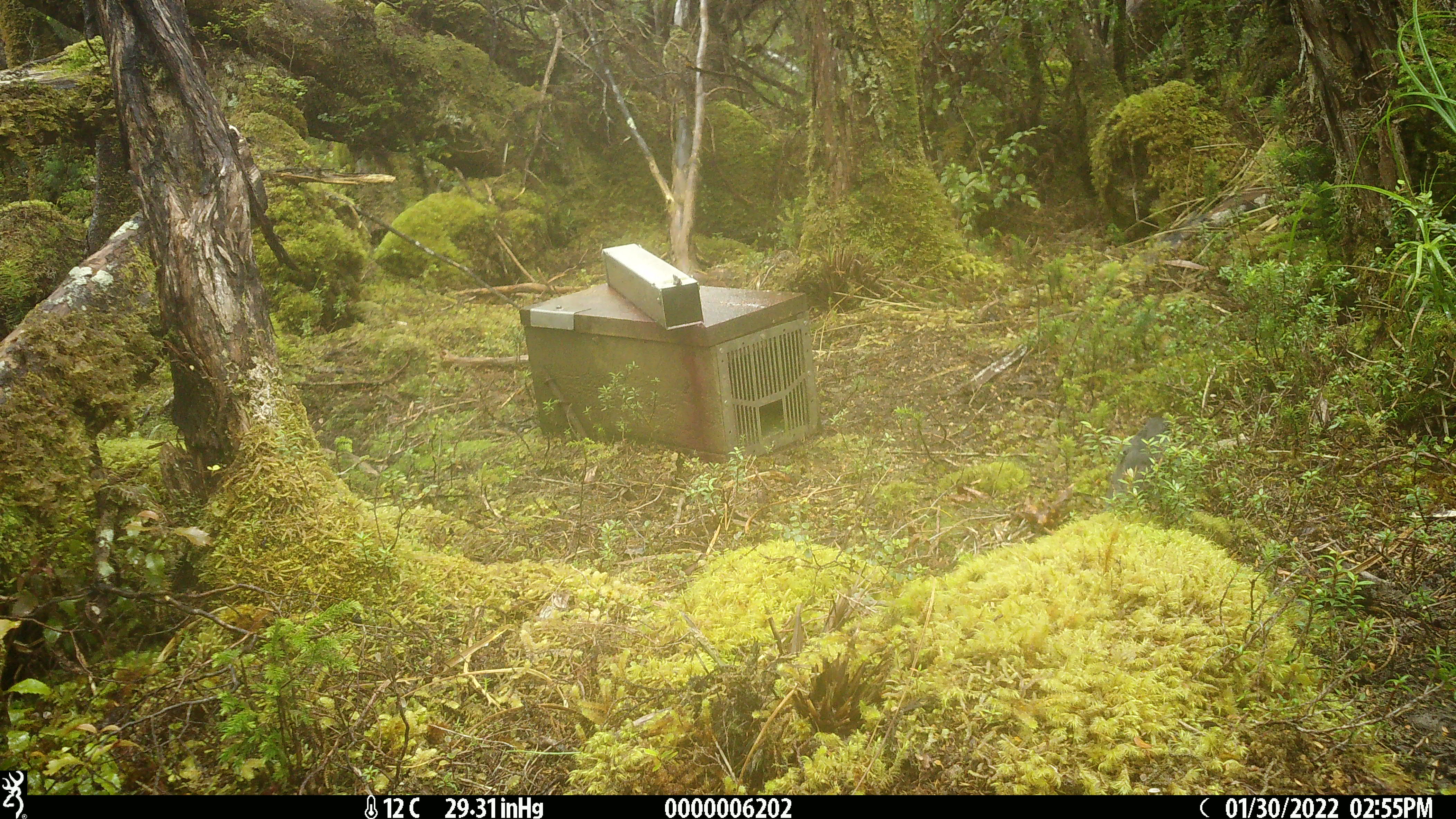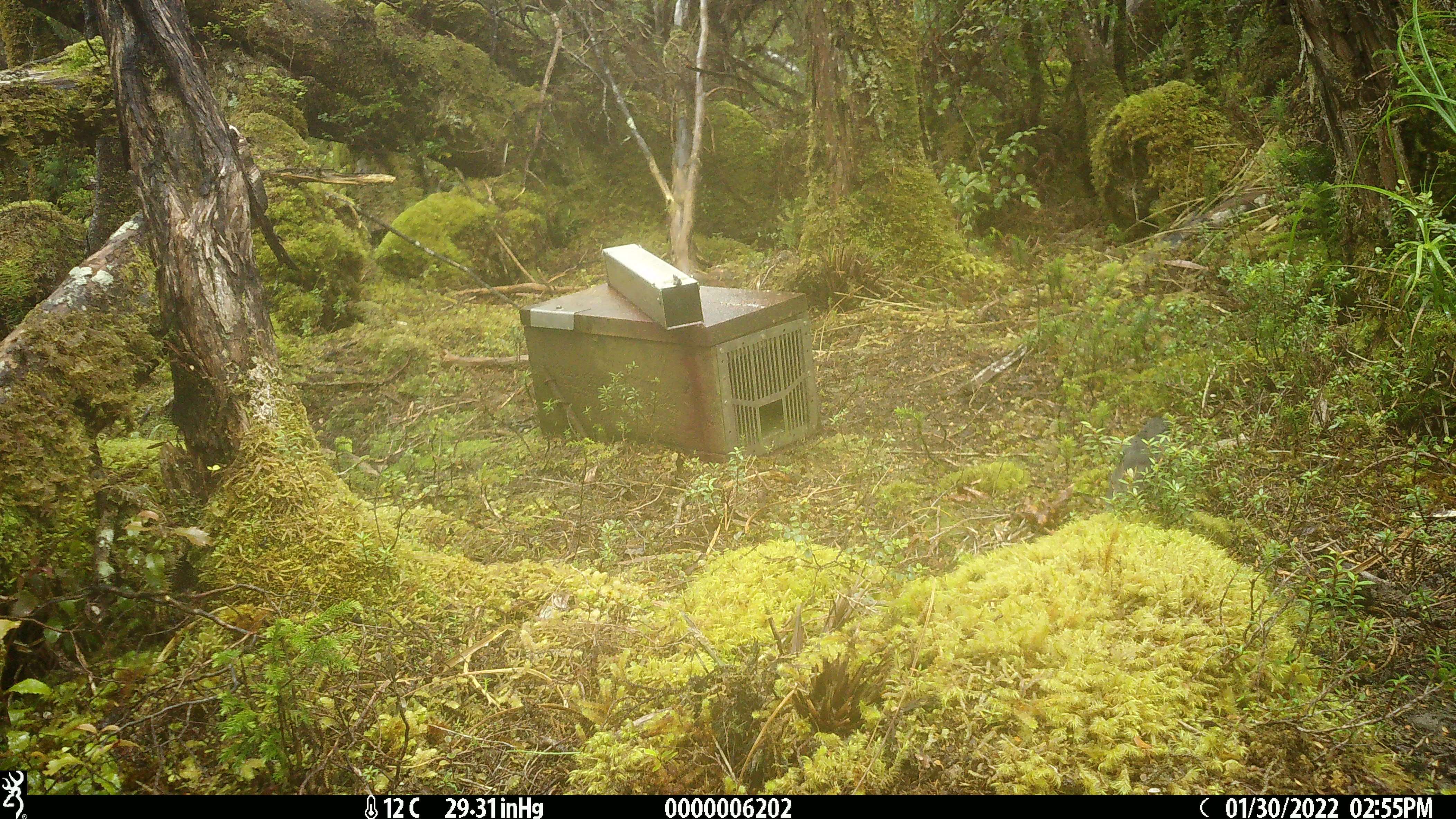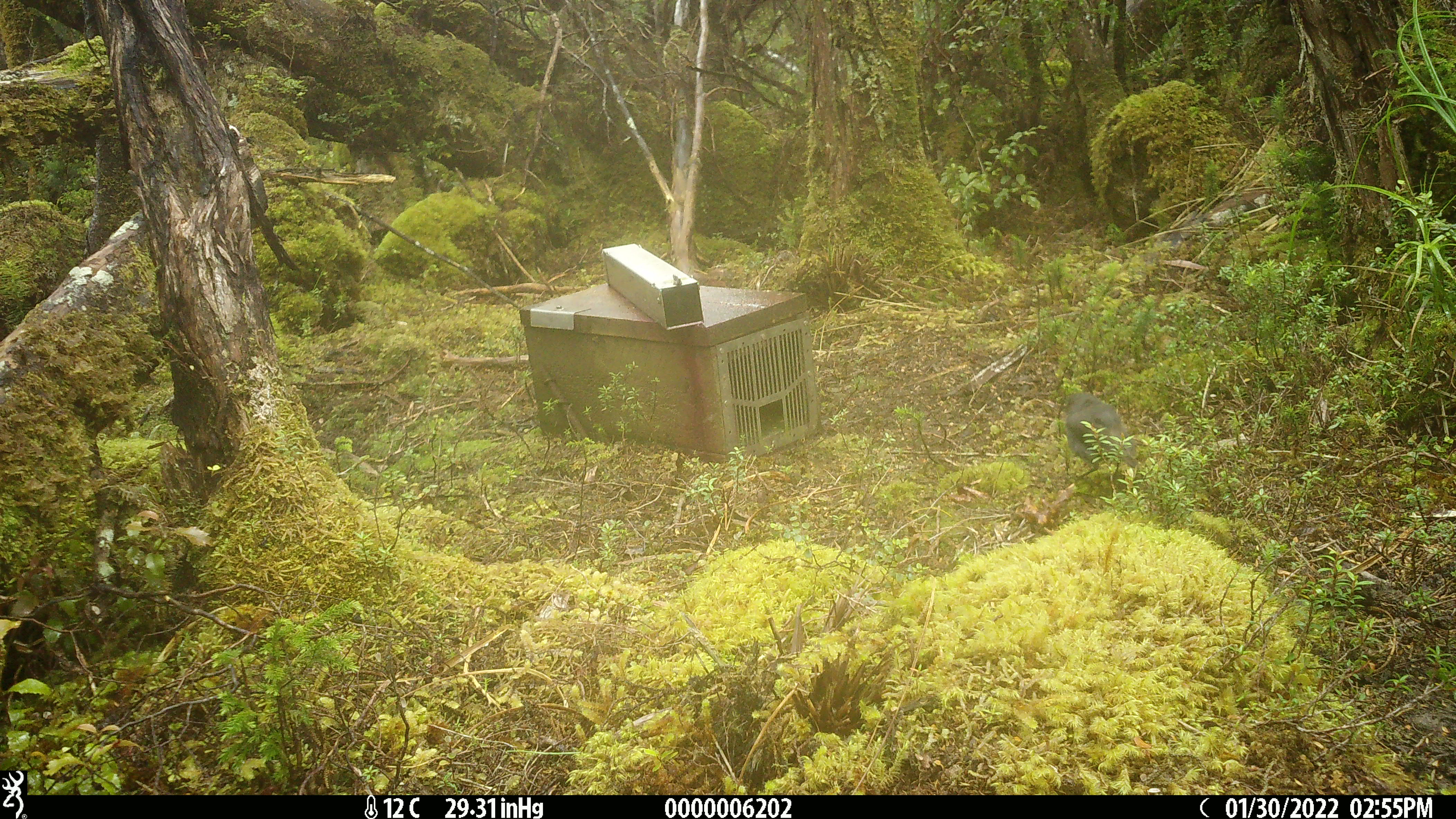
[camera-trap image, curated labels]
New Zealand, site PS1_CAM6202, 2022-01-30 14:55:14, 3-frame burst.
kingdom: Animalia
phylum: Chordata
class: Aves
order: Passeriformes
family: Petroicidae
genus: Petroica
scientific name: Petroica australis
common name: new zealand robin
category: robin